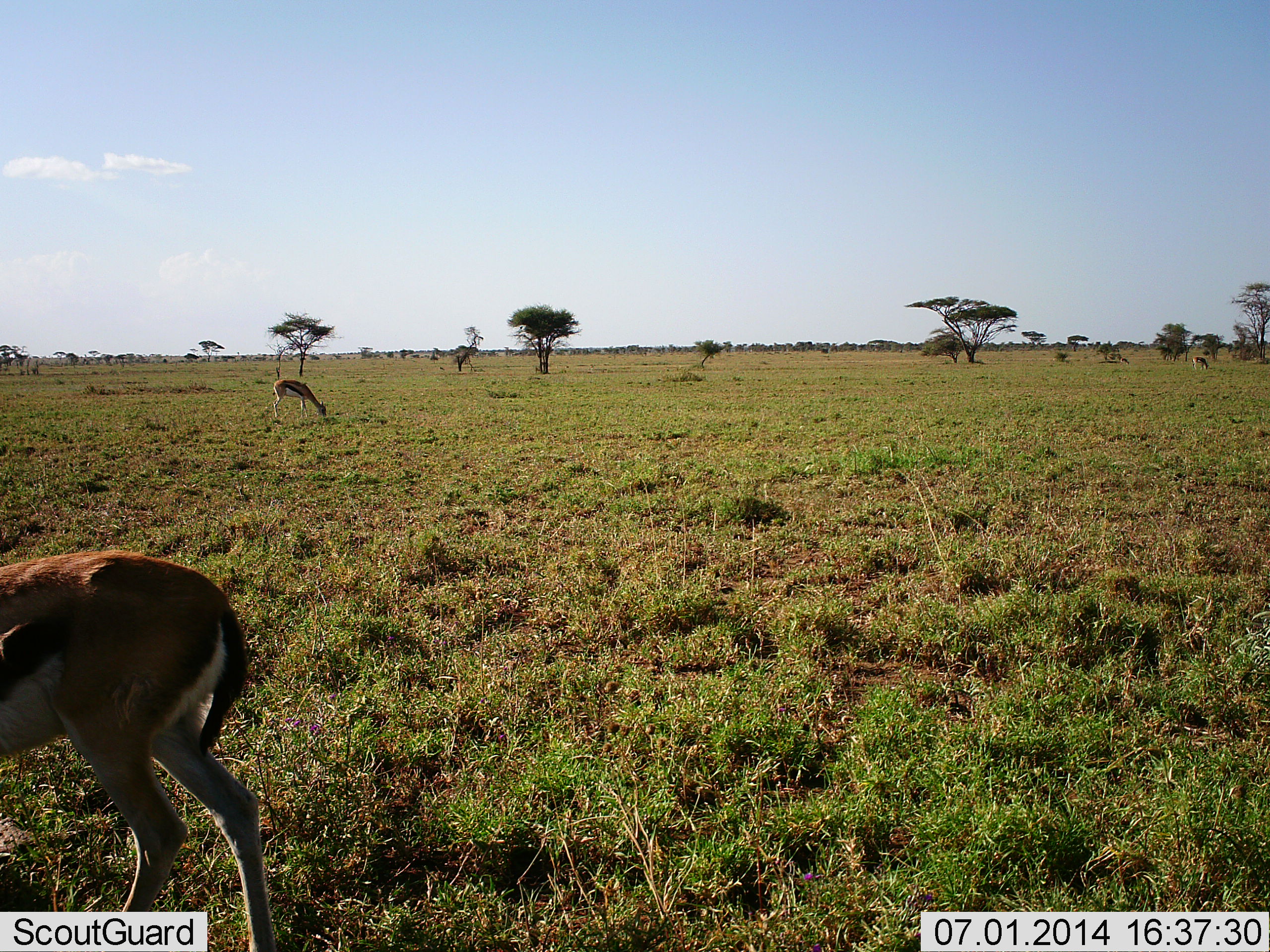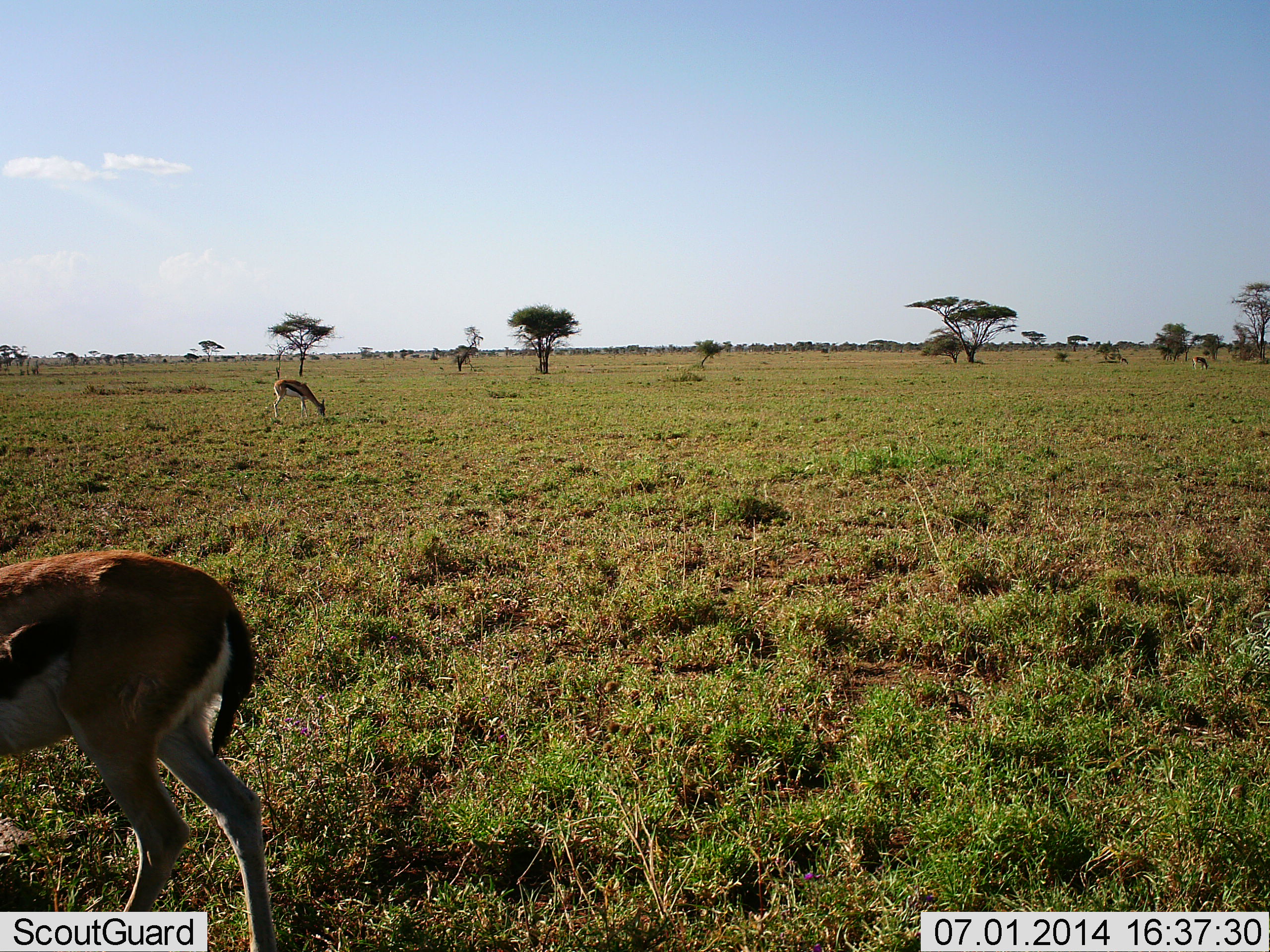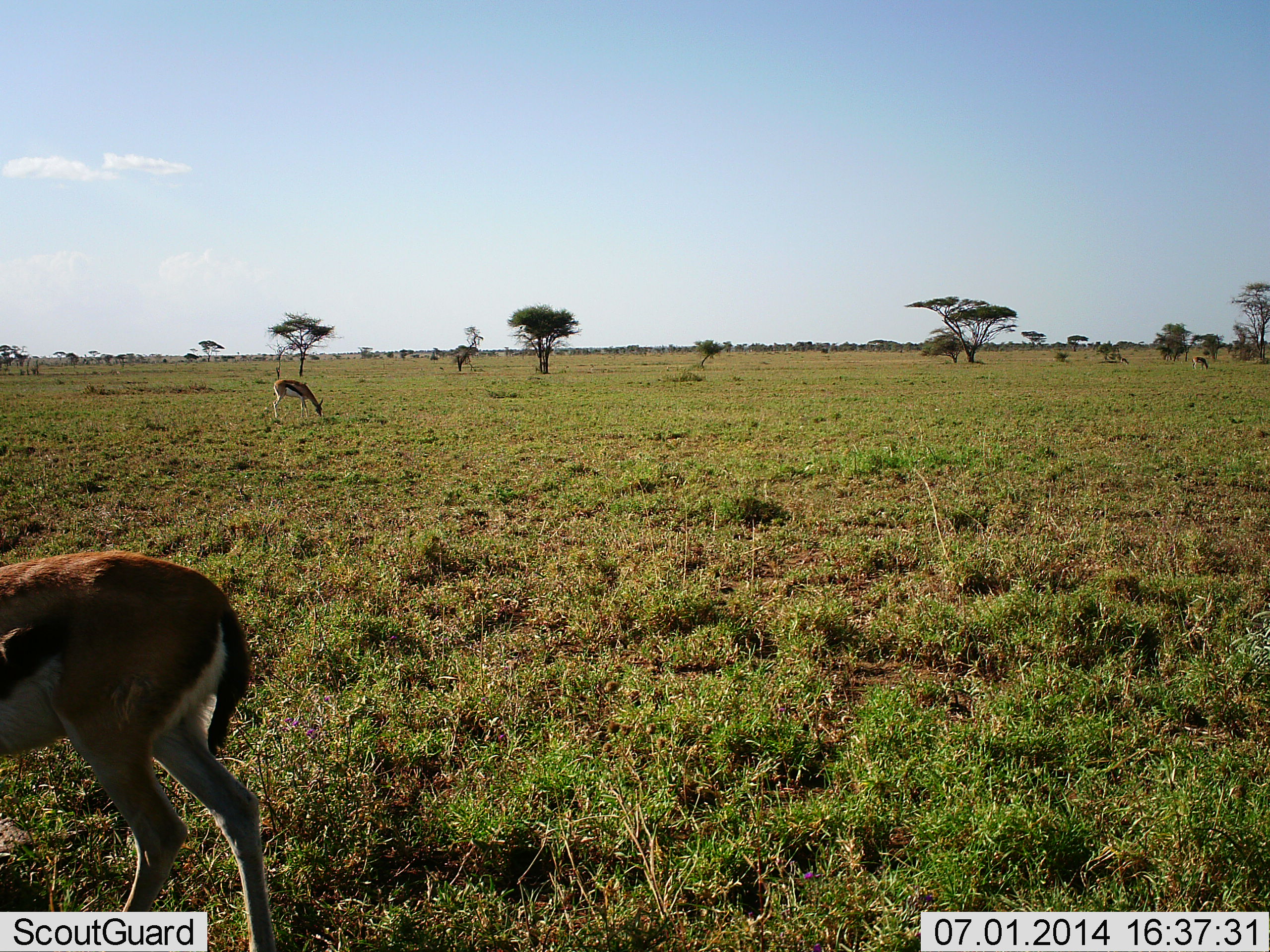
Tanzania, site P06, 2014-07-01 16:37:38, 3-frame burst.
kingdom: Animalia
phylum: Chordata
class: Mammalia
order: Artiodactyla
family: Bovidae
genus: Eudorcas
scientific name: Eudorcas thomsonii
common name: thomson's gazelle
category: gazellethomsons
Gazellethomsons (thomson's gazelle) (Eudorcas thomsonii), count 3. Behavior (volunteer vote fractions): standing 70%, resting 0%, moving 10%, interacting 0%. Young present (vote fraction): 0%. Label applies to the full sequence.